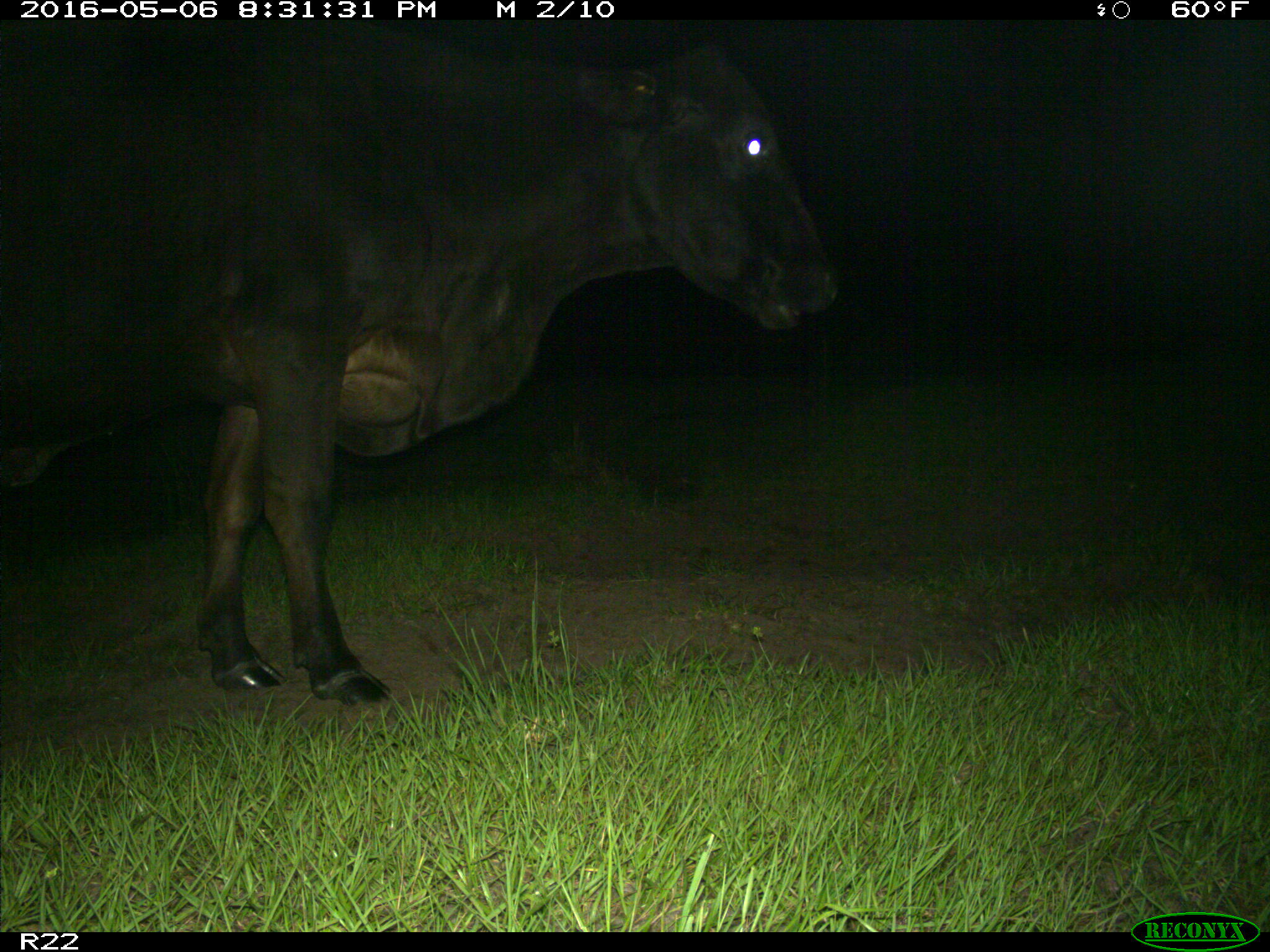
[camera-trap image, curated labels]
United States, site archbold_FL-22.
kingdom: Animalia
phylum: Chordata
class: Mammalia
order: Artiodactyla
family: Bovidae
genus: Bos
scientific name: Bos taurus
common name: domestic cow